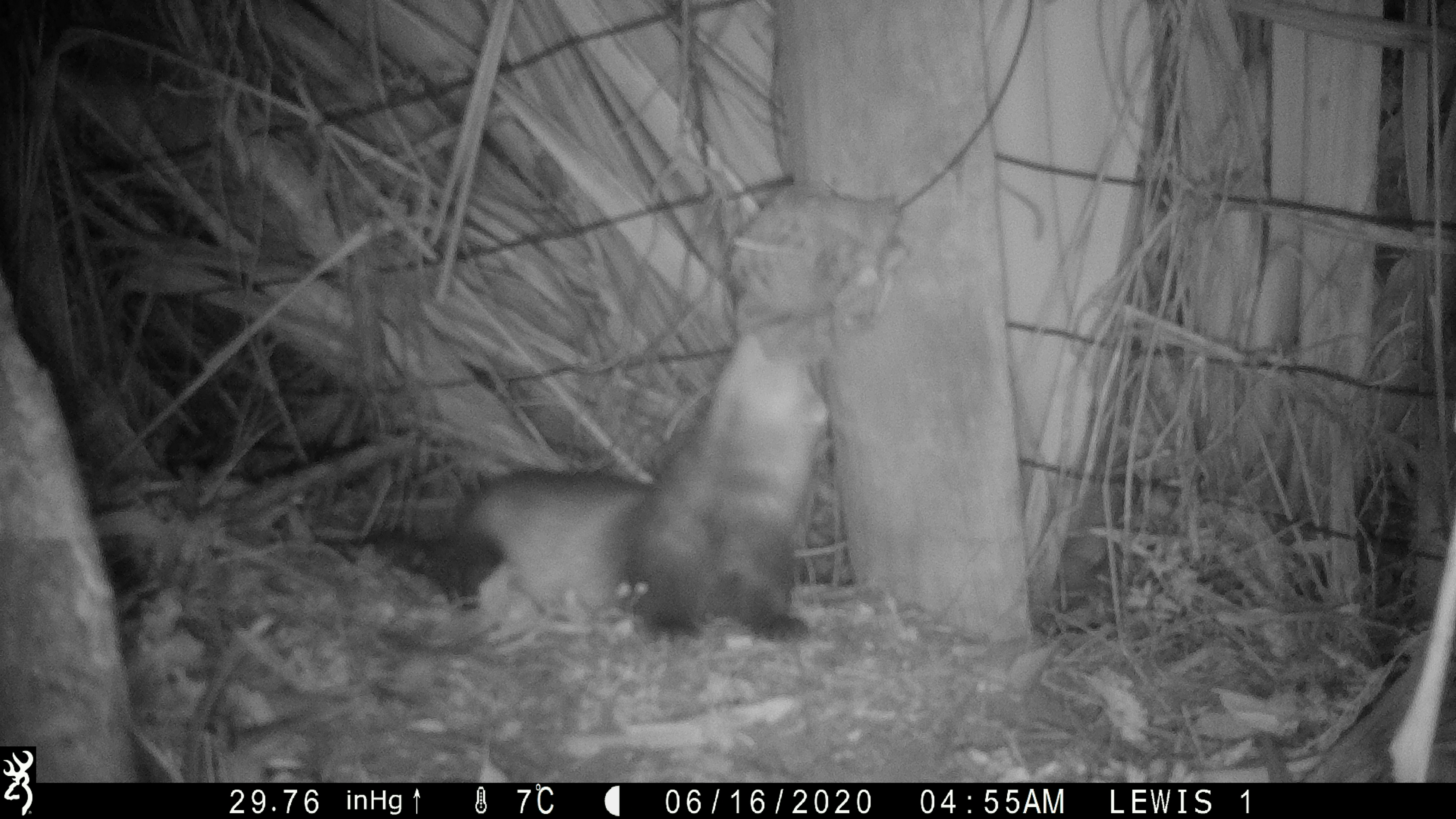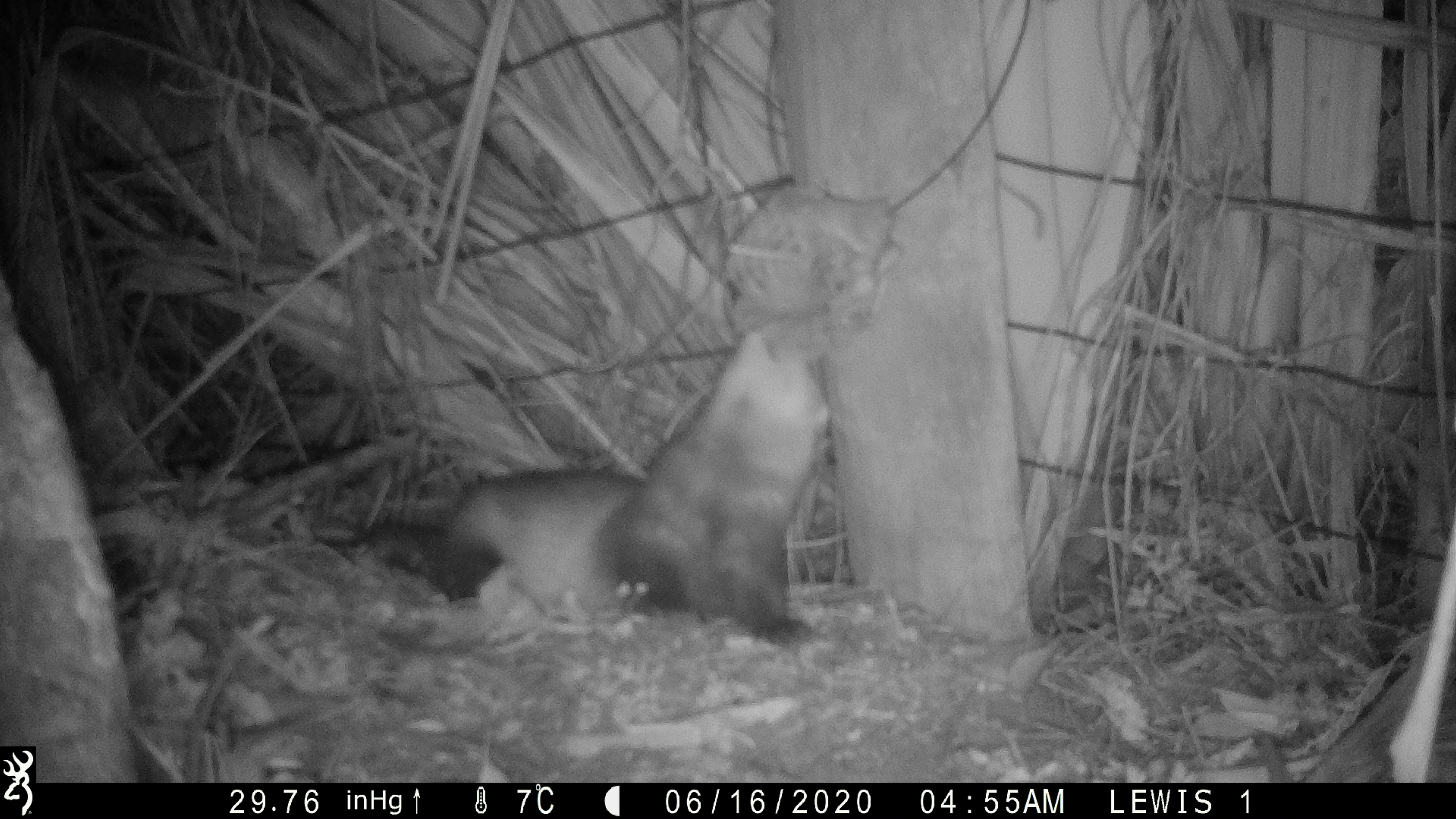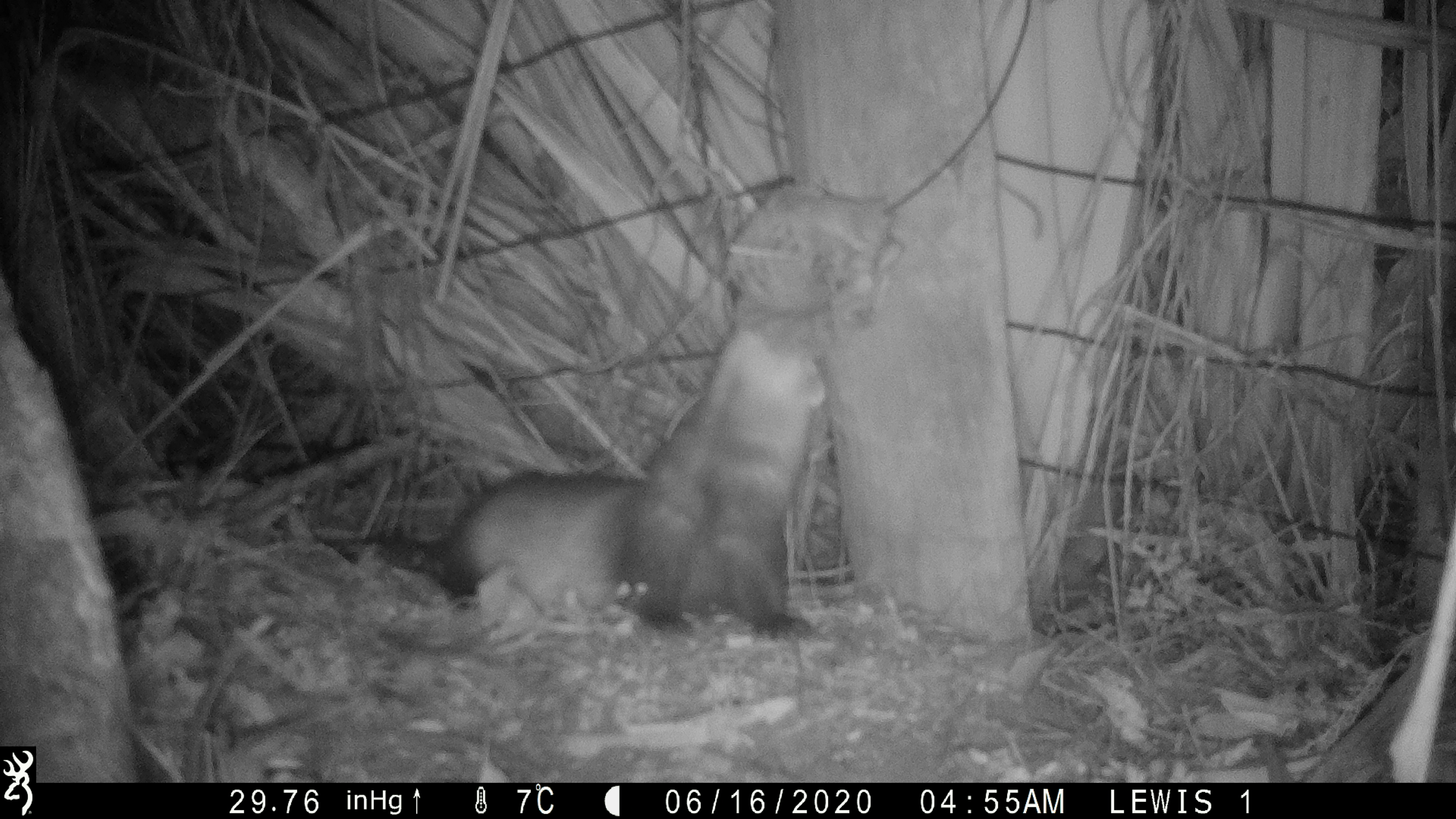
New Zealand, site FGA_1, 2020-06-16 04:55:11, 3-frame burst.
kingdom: Animalia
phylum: Chordata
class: Mammalia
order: Carnivora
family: Mustelidae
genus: Mustela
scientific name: Mustela furo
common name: ferret